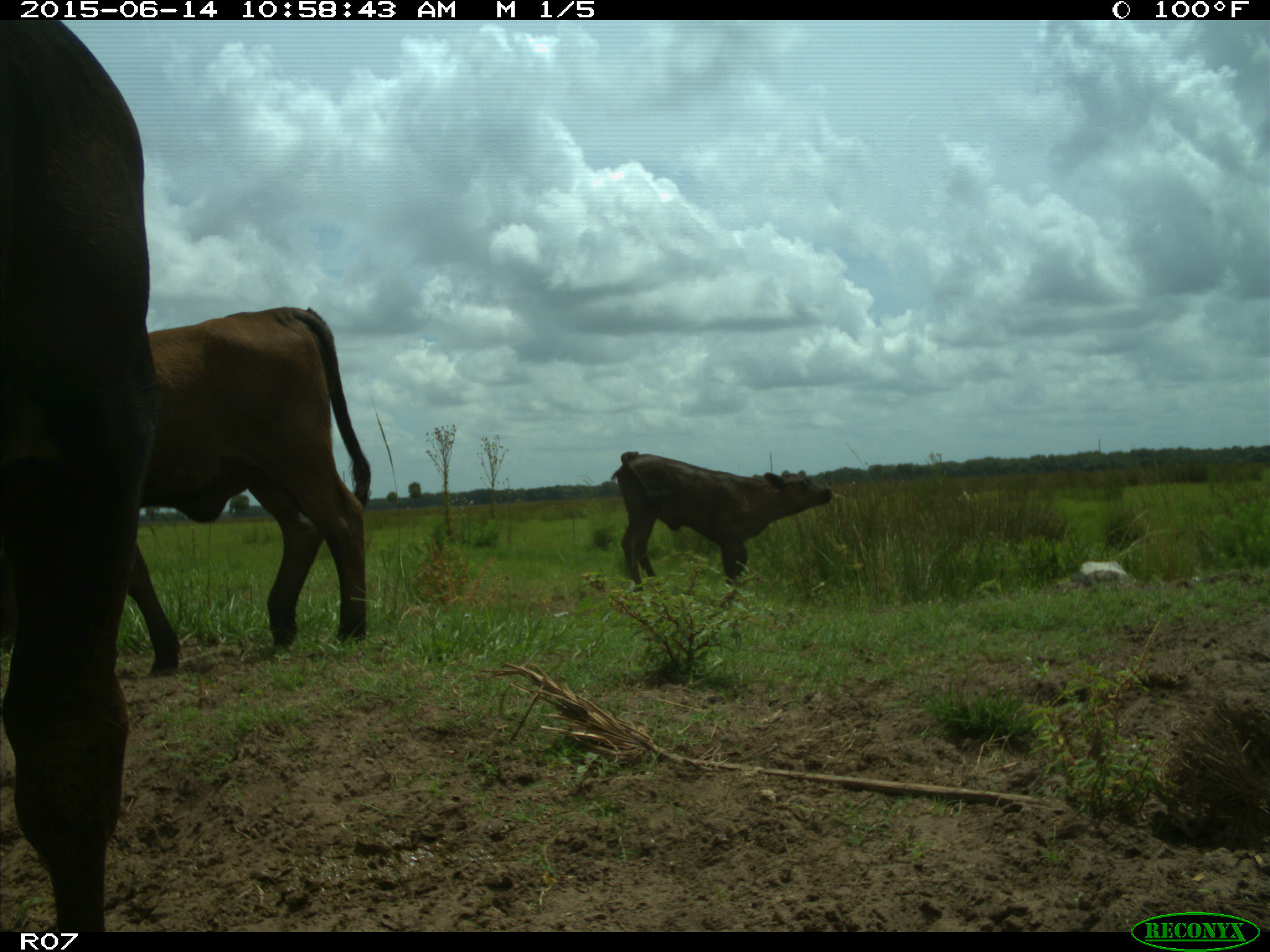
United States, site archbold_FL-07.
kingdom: Animalia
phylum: Chordata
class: Mammalia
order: Artiodactyla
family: Bovidae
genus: Bos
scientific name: Bos taurus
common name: domestic cow